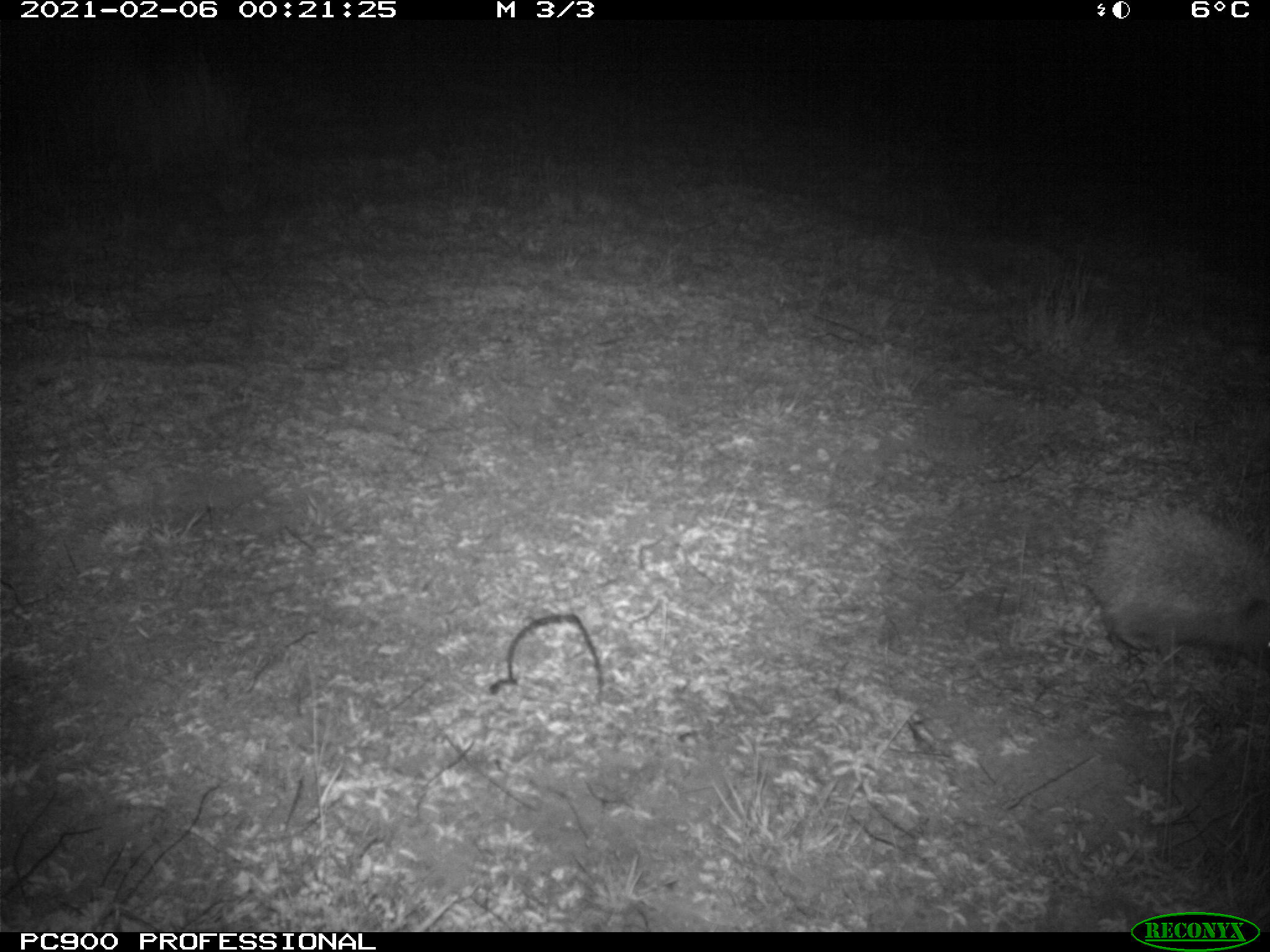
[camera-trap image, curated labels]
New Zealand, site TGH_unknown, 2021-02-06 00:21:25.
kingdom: Animalia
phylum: Chordata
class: Mammalia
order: Eulipotyphla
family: Erinaceidae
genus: Erinaceus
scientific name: Erinaceus europaeus europaeus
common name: european hedgehog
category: hedgehog